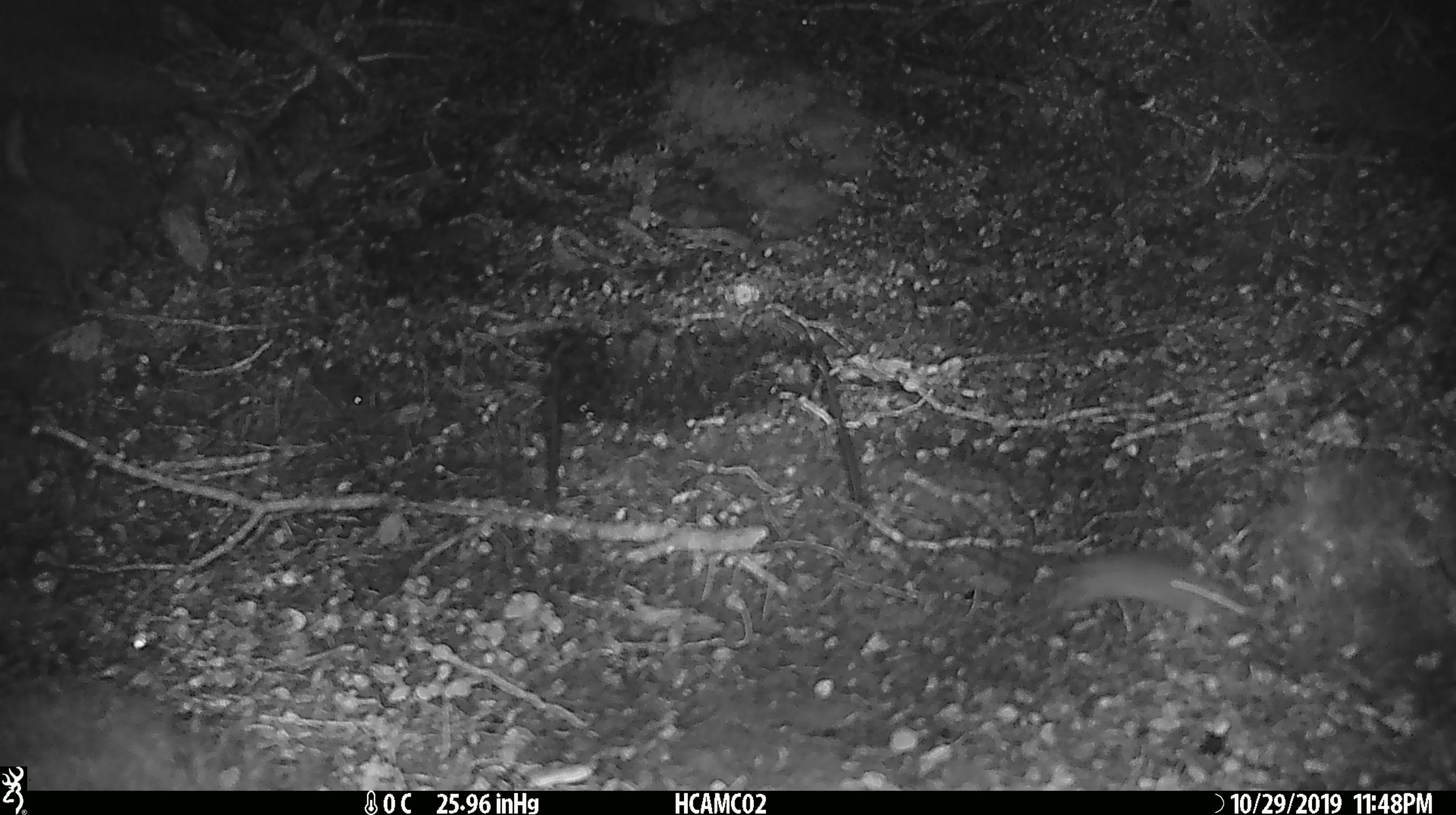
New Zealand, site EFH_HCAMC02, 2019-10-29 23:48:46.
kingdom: Animalia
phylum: Chordata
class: Mammalia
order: Rodentia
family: Muridae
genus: Mus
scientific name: Mus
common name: mouse